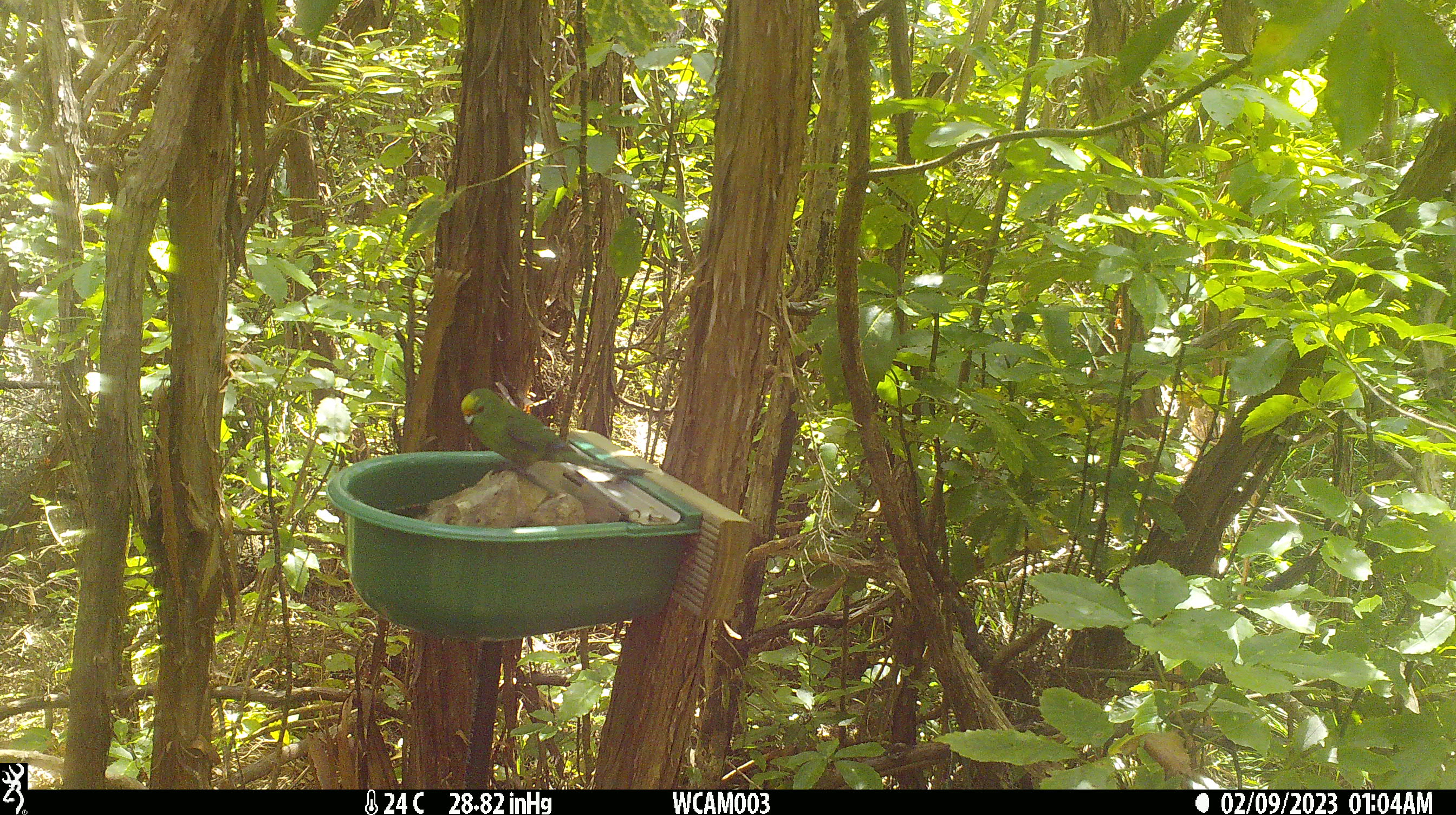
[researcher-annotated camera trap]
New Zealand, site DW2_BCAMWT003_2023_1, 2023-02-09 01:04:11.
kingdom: Animalia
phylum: Chordata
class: Aves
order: Psittaciformes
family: Psittaculidae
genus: Cyanoramphus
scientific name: Cyanoramphus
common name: parakeet